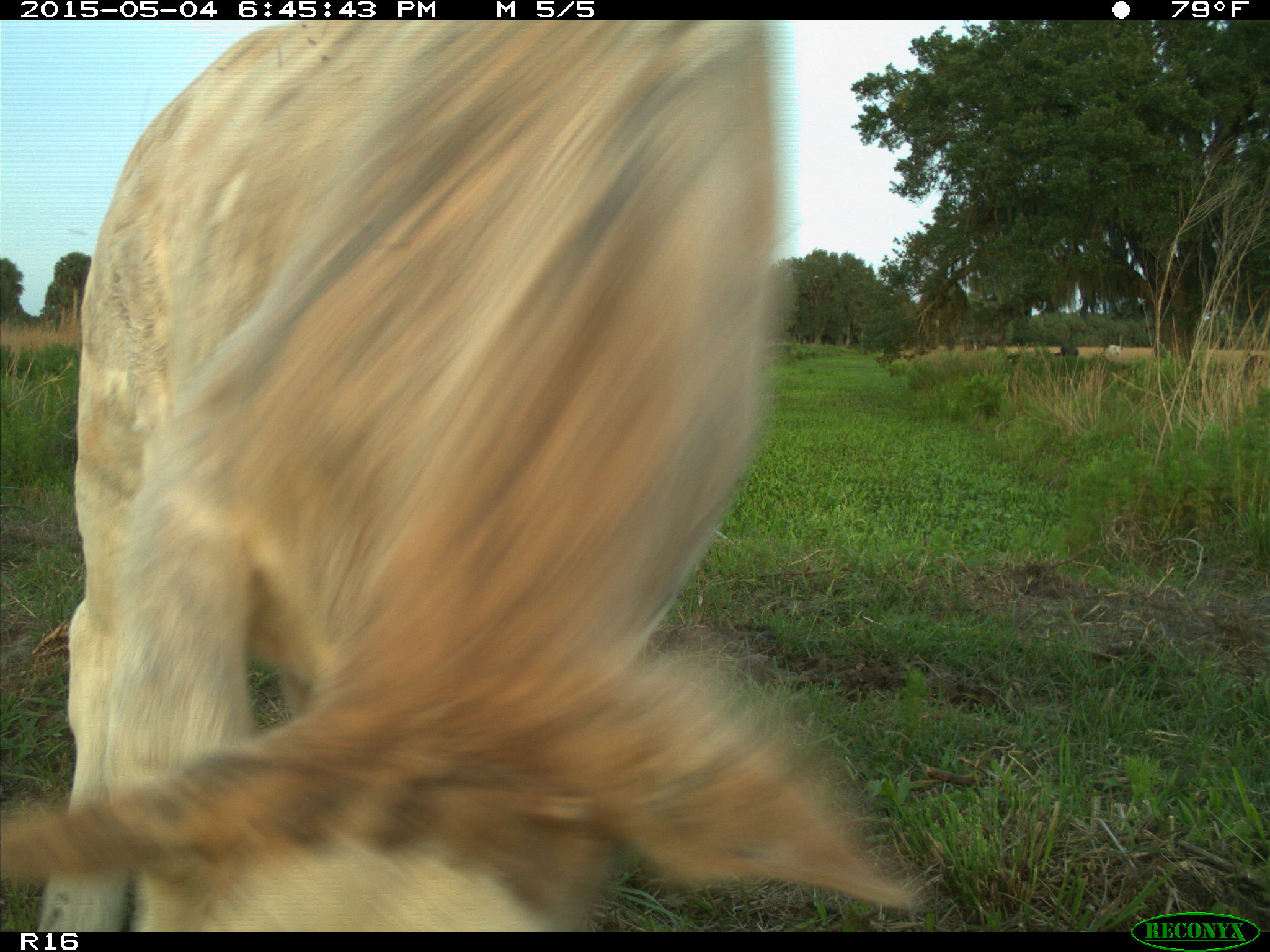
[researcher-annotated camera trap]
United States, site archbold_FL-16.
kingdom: Animalia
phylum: Chordata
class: Mammalia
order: Artiodactyla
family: Bovidae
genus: Bos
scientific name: Bos taurus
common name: domestic cow